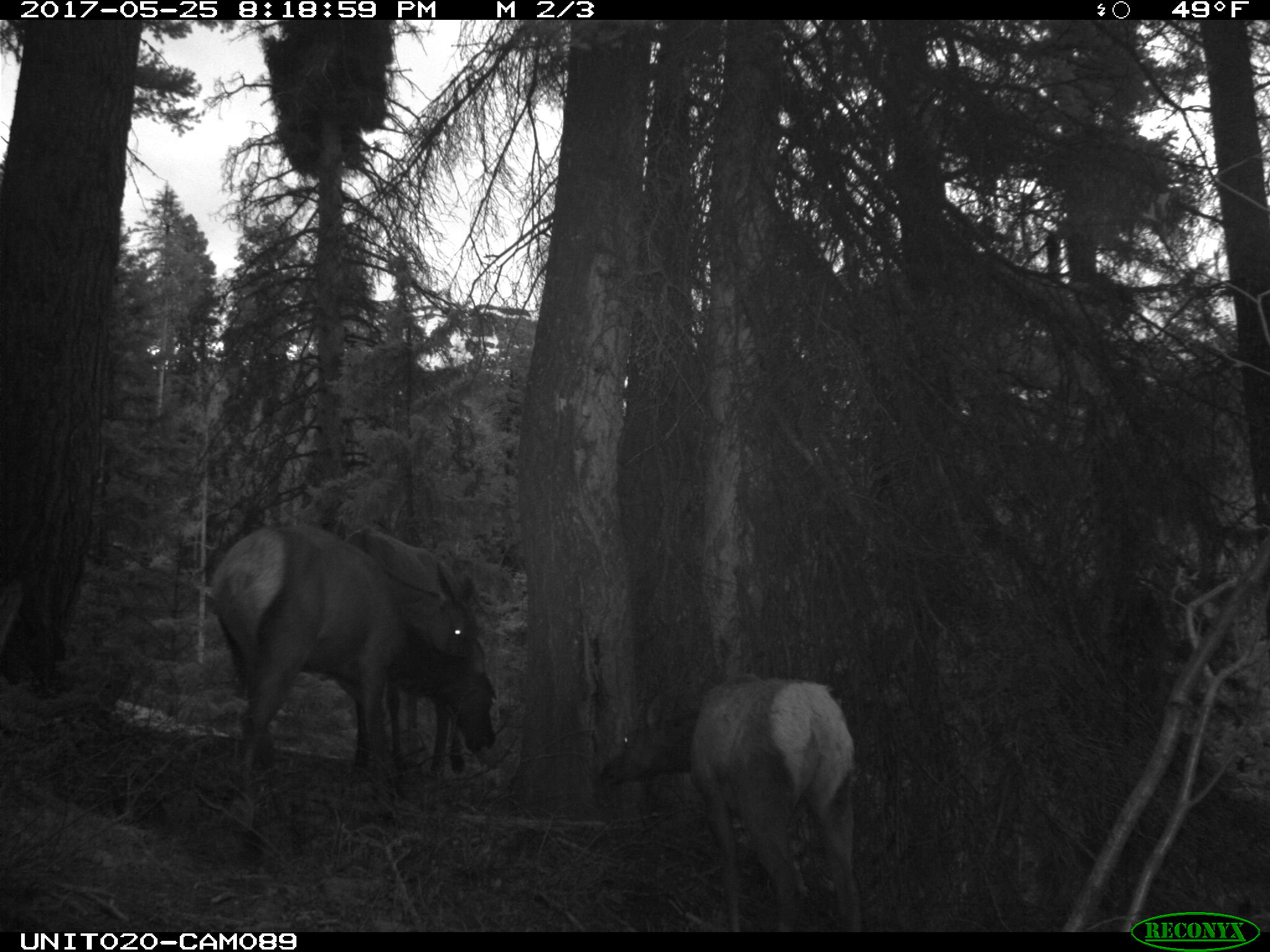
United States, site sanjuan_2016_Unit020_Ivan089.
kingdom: Animalia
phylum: Chordata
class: Mammalia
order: Artiodactyla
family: Cervidae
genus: Cervus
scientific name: Cervus elaphus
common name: red deer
Cervus elaphus (red deer).